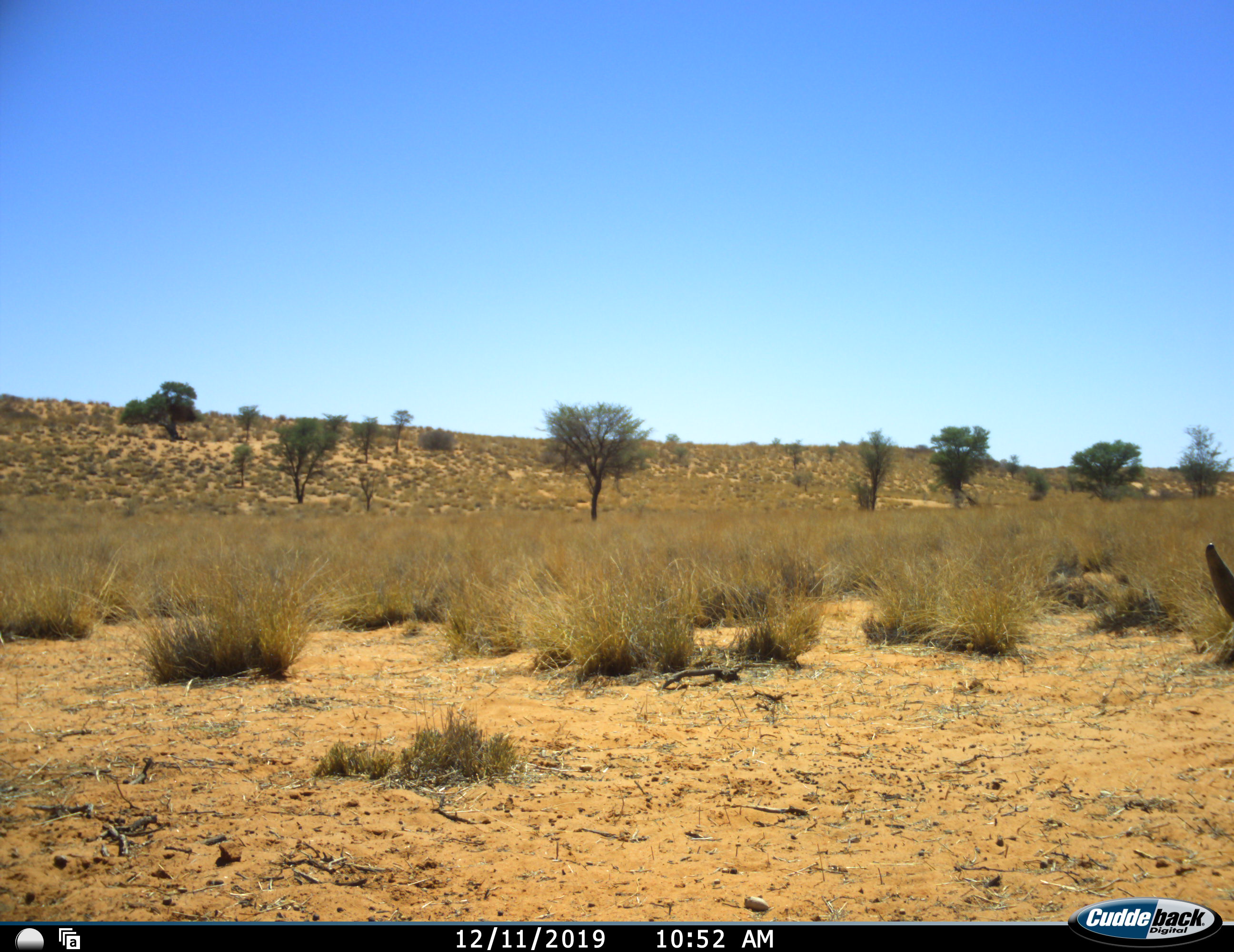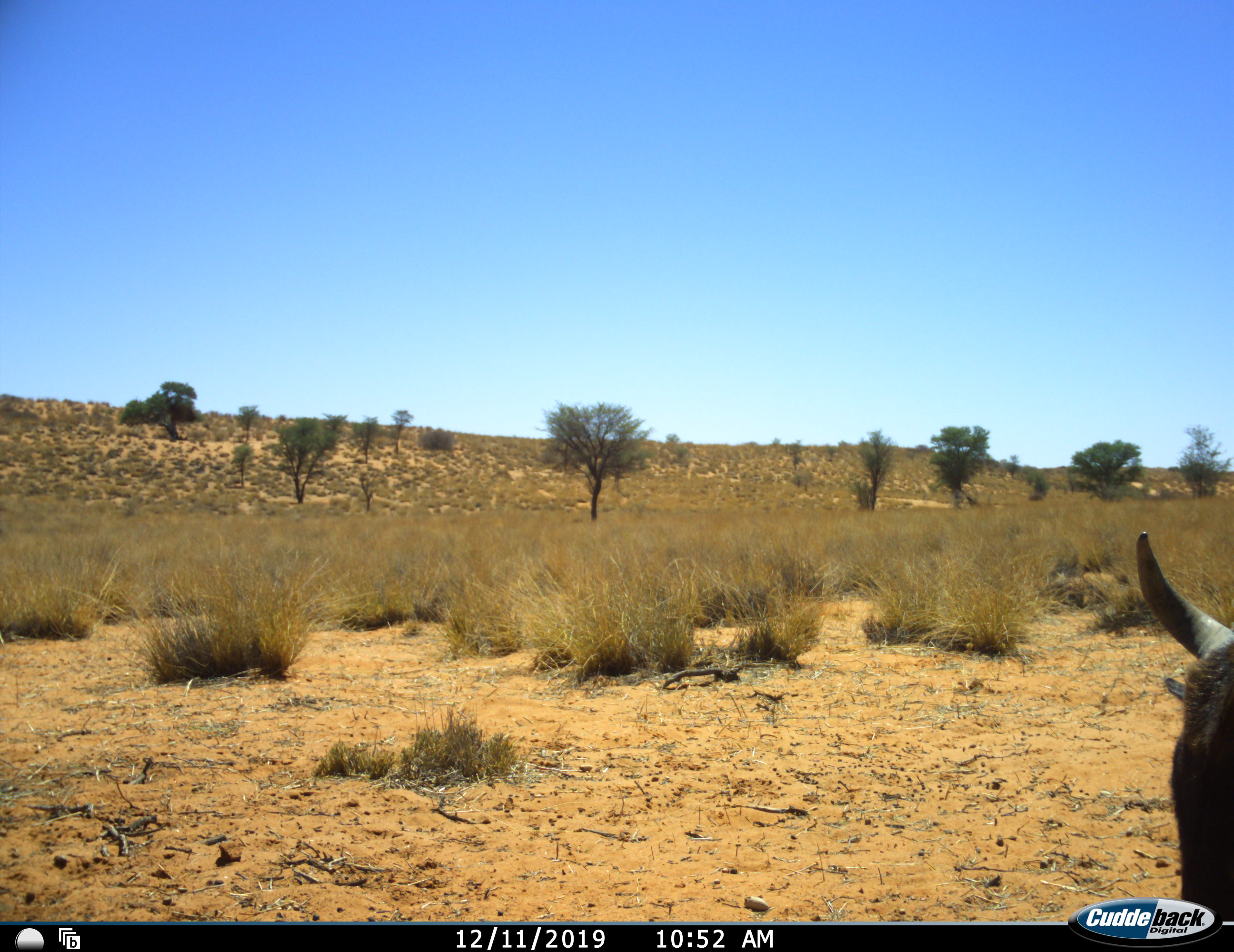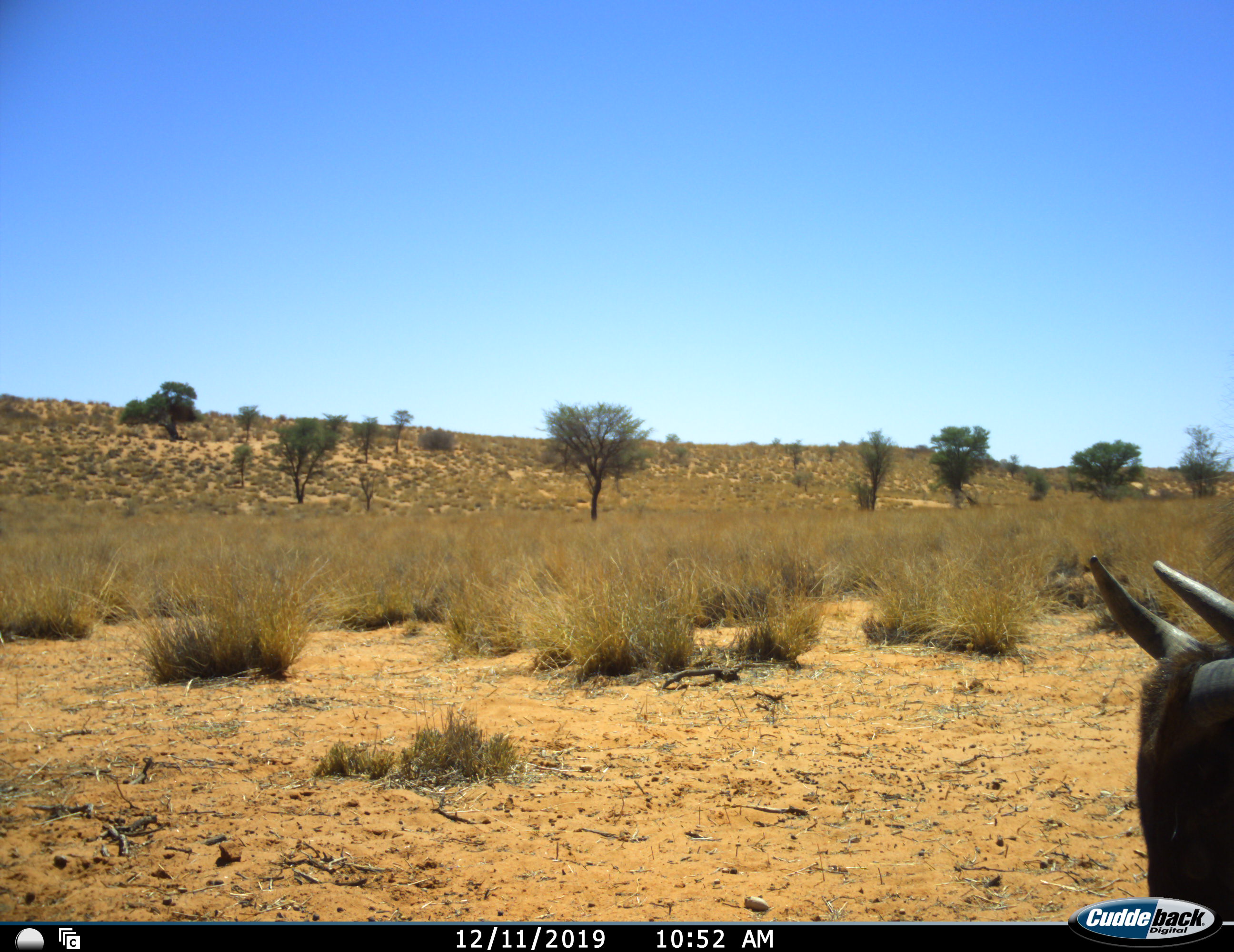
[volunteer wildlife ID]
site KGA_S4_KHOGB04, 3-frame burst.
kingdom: Animalia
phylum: Chordata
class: Mammalia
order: Artiodactyla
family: Bovidae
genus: Connochaetes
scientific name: Connochaetes taurinus taurinus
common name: blue wildebeest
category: wildebeestblue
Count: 1.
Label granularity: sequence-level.